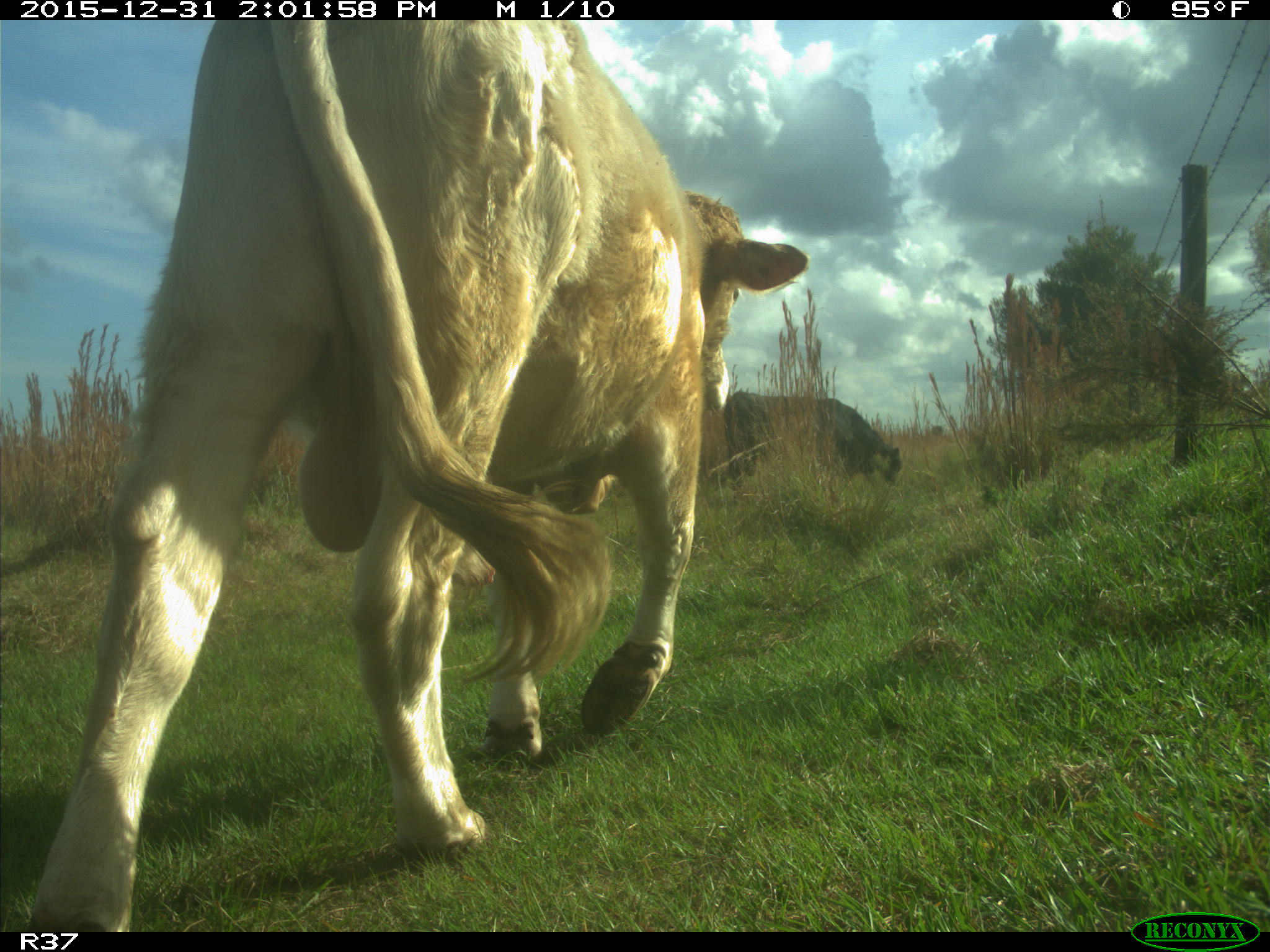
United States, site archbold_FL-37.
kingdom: Animalia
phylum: Chordata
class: Mammalia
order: Artiodactyla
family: Bovidae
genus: Bos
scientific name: Bos taurus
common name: domestic cow